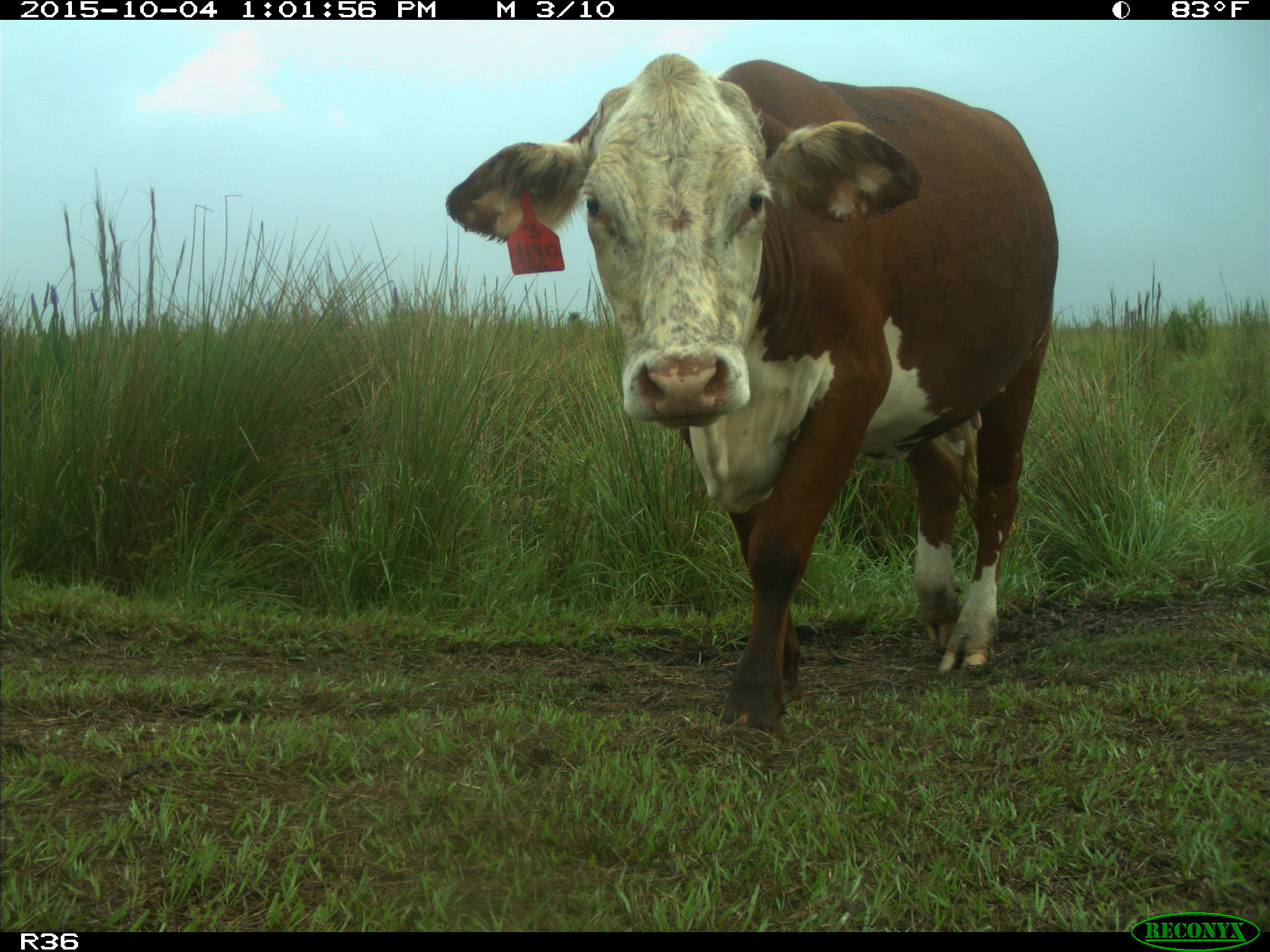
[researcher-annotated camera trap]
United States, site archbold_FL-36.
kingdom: Animalia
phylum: Chordata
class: Mammalia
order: Artiodactyla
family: Bovidae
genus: Bos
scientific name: Bos taurus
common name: domestic cow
Bos taurus (domestic cow).